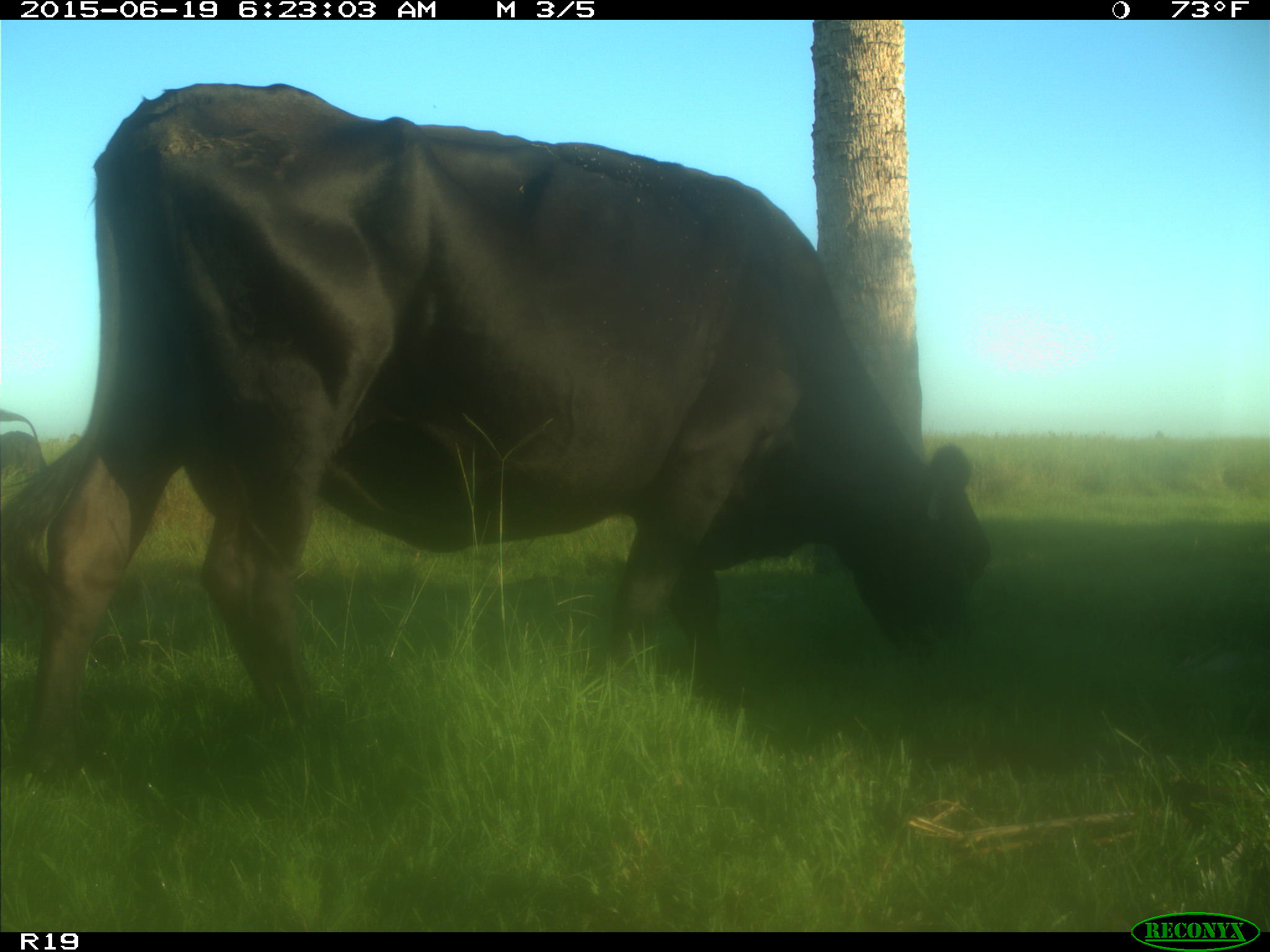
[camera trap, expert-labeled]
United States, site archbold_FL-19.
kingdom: Animalia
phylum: Chordata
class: Mammalia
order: Artiodactyla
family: Bovidae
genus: Bos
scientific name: Bos taurus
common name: domestic cow